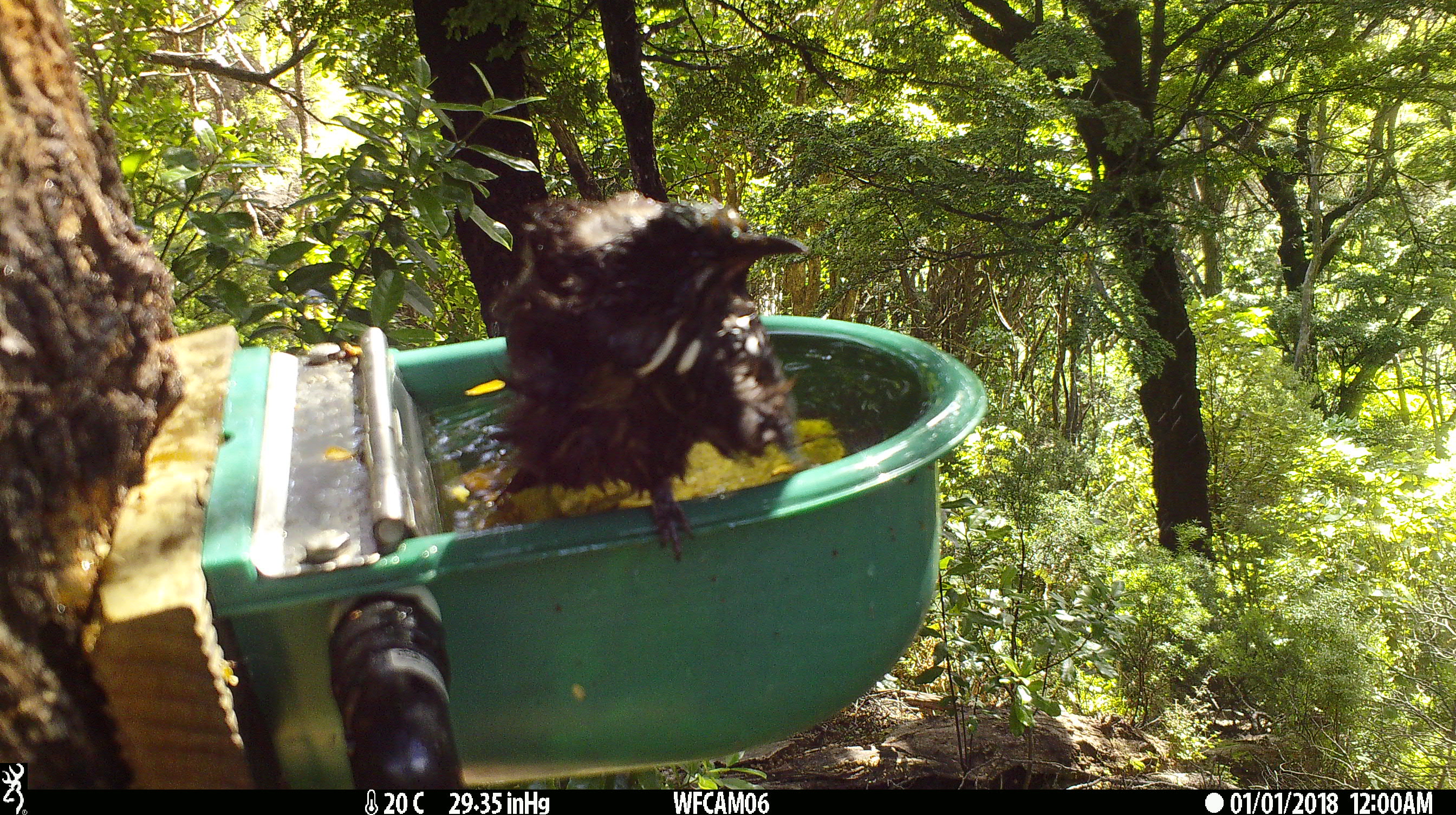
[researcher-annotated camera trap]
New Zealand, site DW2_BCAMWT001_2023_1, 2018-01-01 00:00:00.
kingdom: Animalia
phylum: Chordata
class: Aves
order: Passeriformes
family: Meliphagidae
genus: Prosthemadera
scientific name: Prosthemadera novaeseelandiae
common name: tui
Tui (Prosthemadera novaeseelandiae).